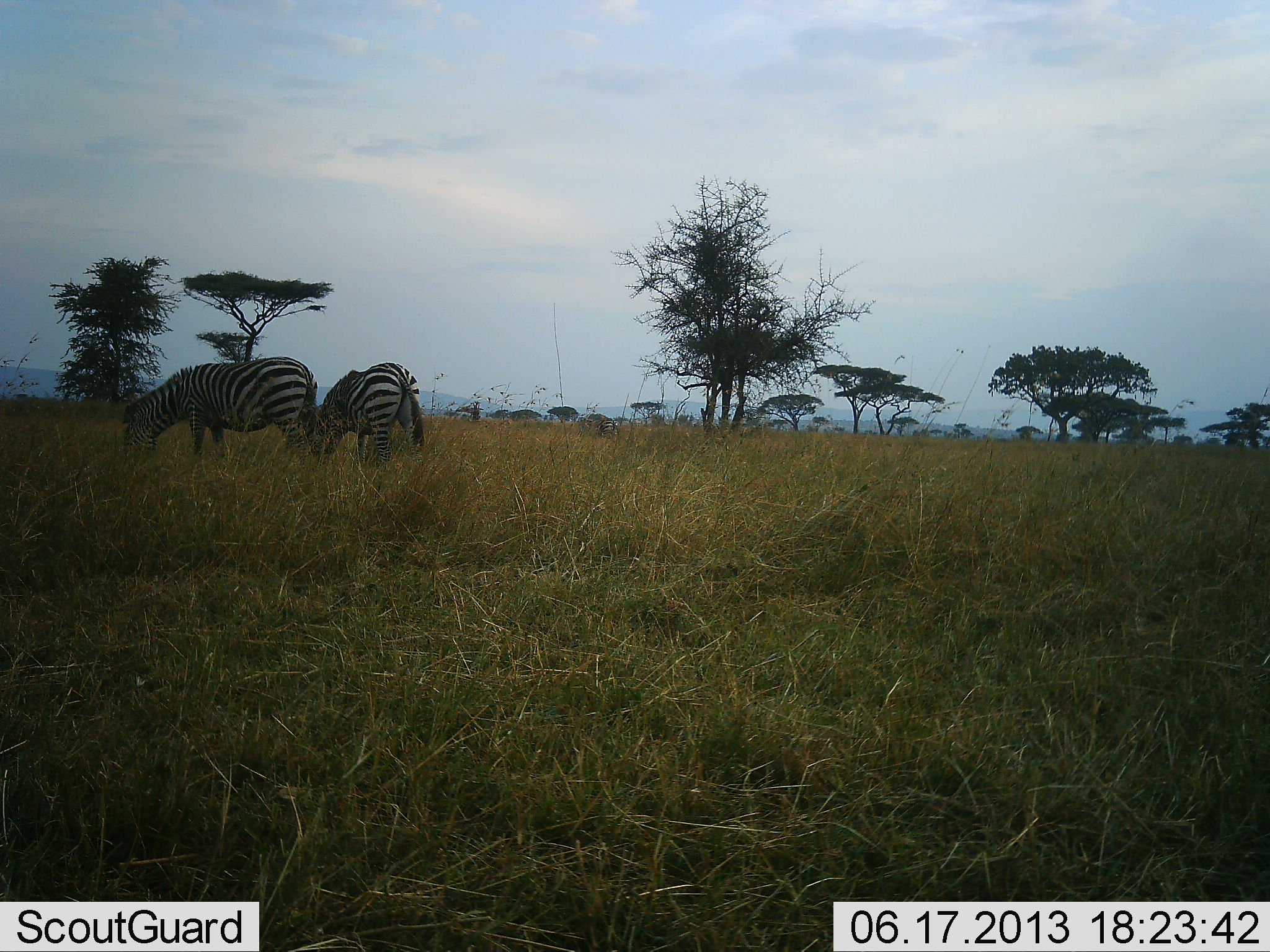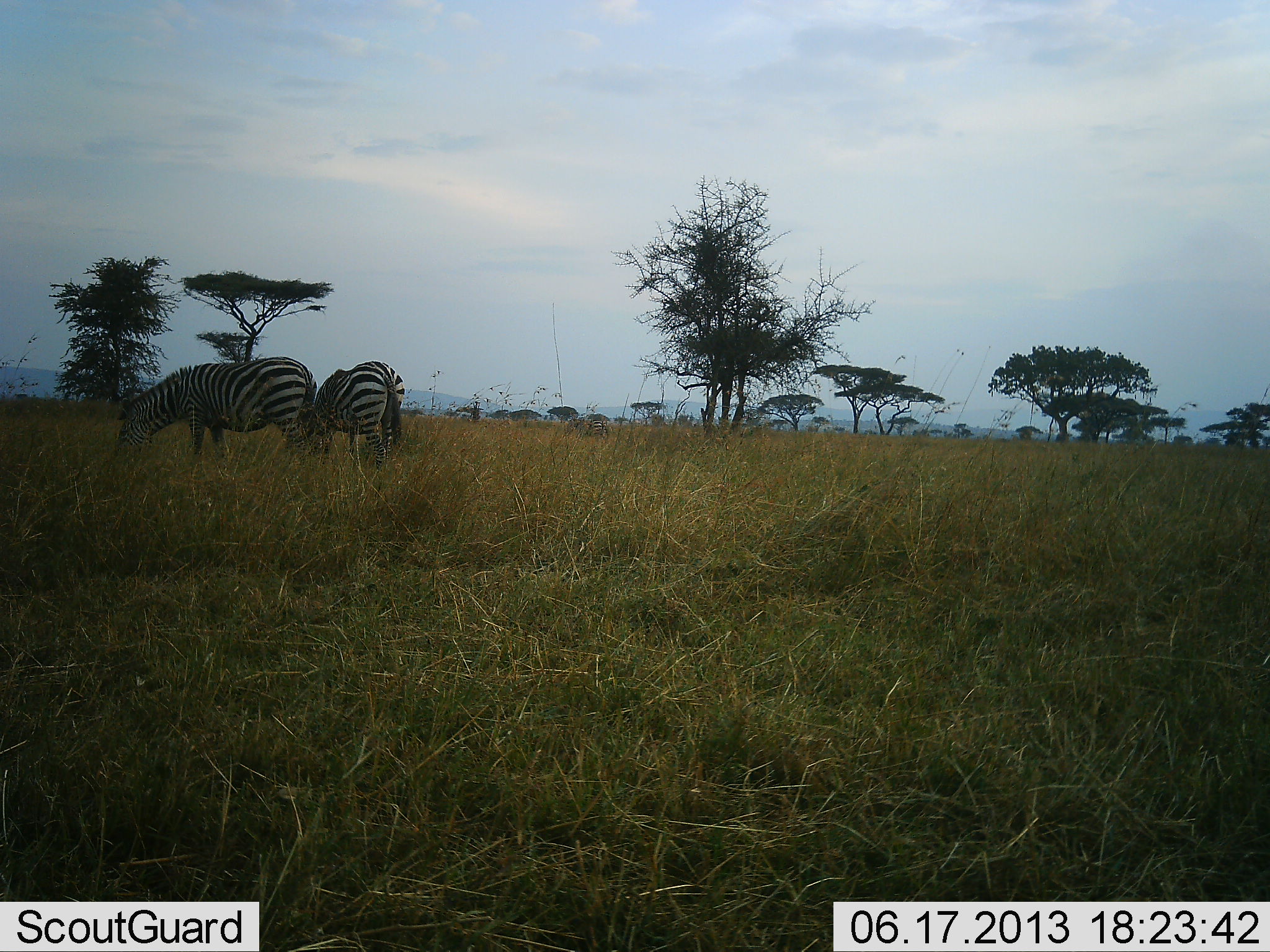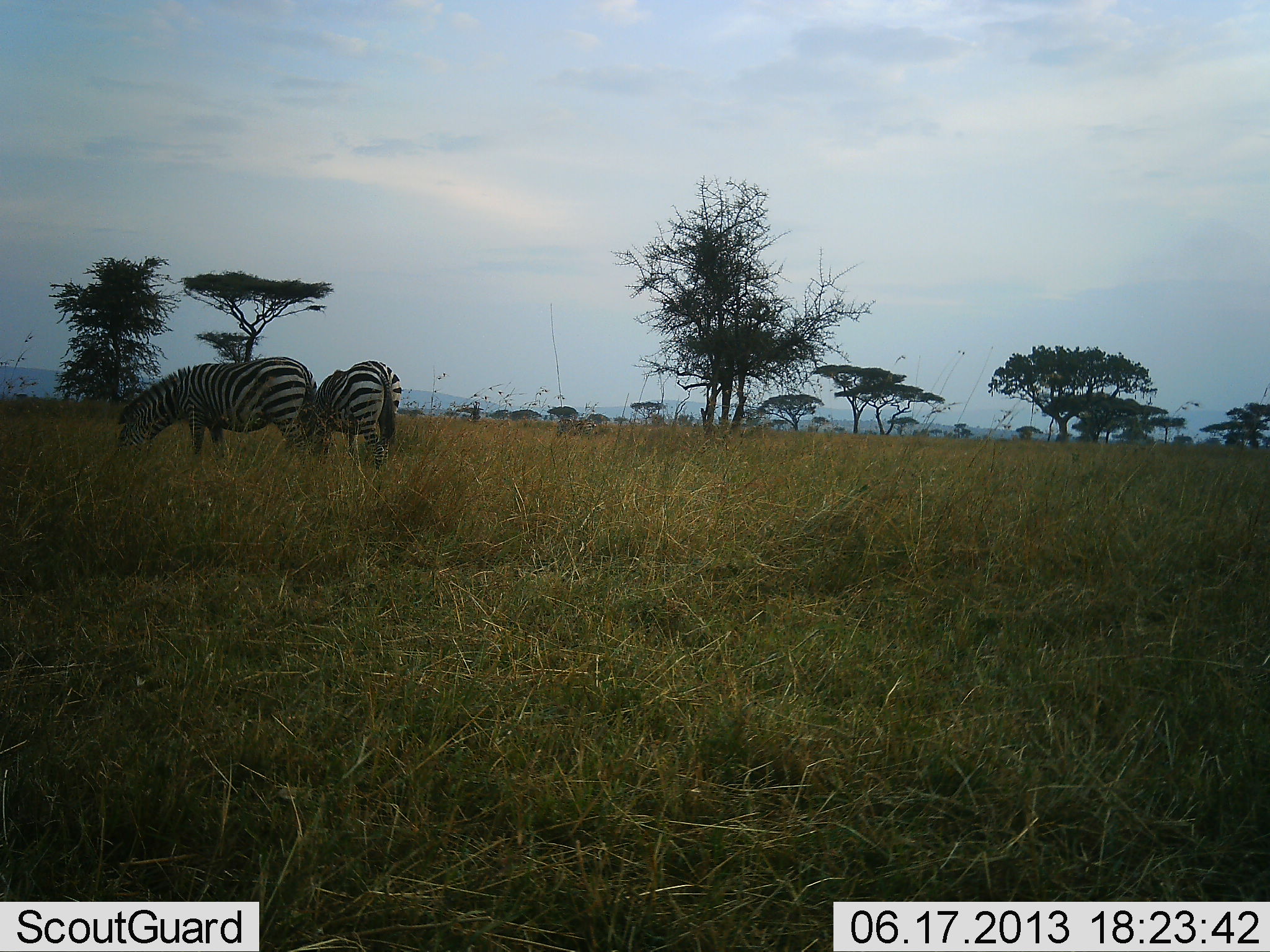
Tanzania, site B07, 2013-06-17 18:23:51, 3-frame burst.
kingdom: Animalia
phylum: Chordata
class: Mammalia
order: Perissodactyla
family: Equidae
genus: Equus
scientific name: Equus quagga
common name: plains zebra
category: zebra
Zebra (plains zebra) (Equus quagga), count 3. Behavior (volunteer vote fractions): standing 27%, resting 0%, moving 9%, interacting 0%. Young present (vote fraction): 0%. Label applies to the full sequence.